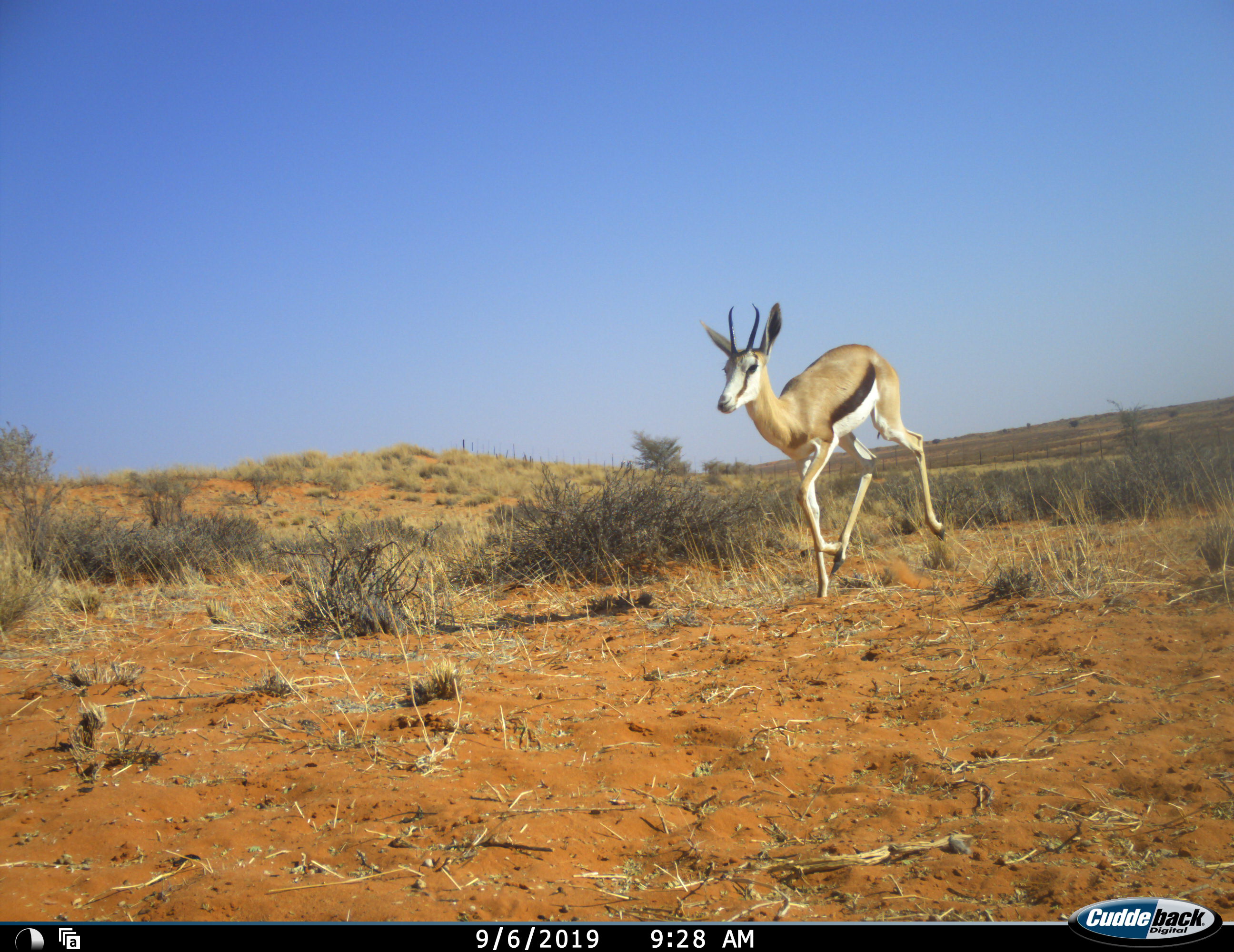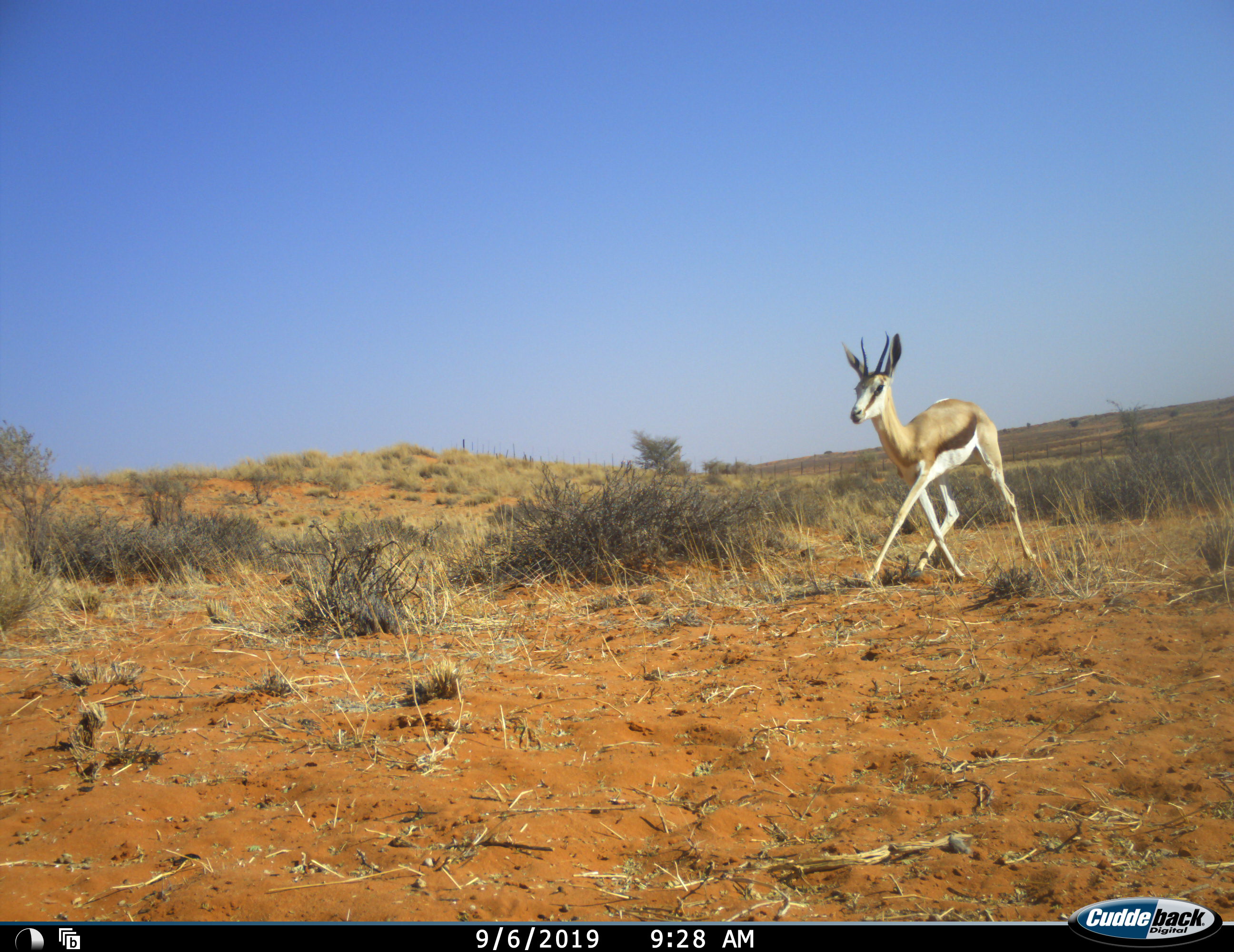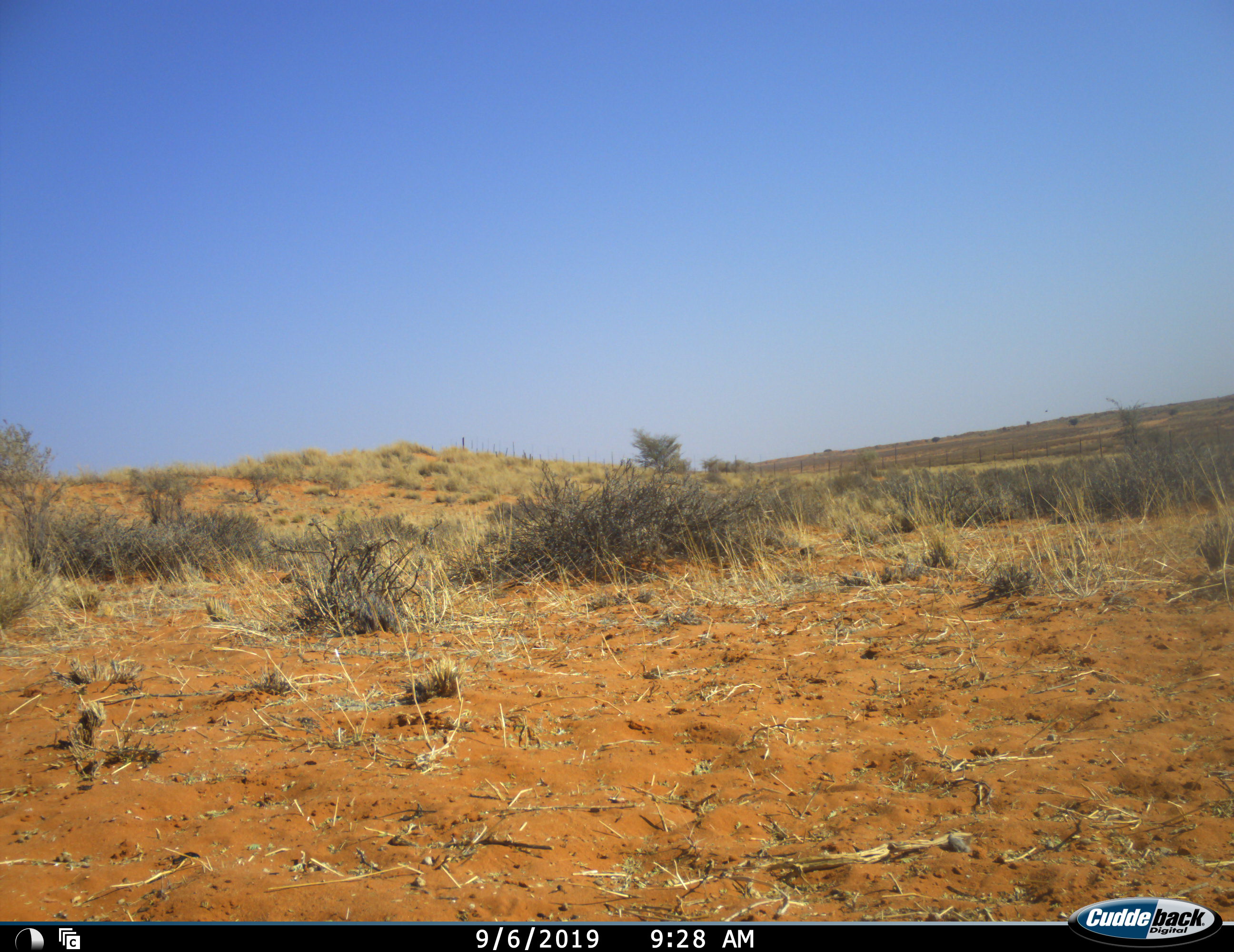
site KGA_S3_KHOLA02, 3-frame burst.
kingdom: Animalia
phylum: Chordata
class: Mammalia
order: Artiodactyla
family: Bovidae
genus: Antidorcas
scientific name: Antidorcas marsupialis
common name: springbok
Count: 1.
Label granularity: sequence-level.